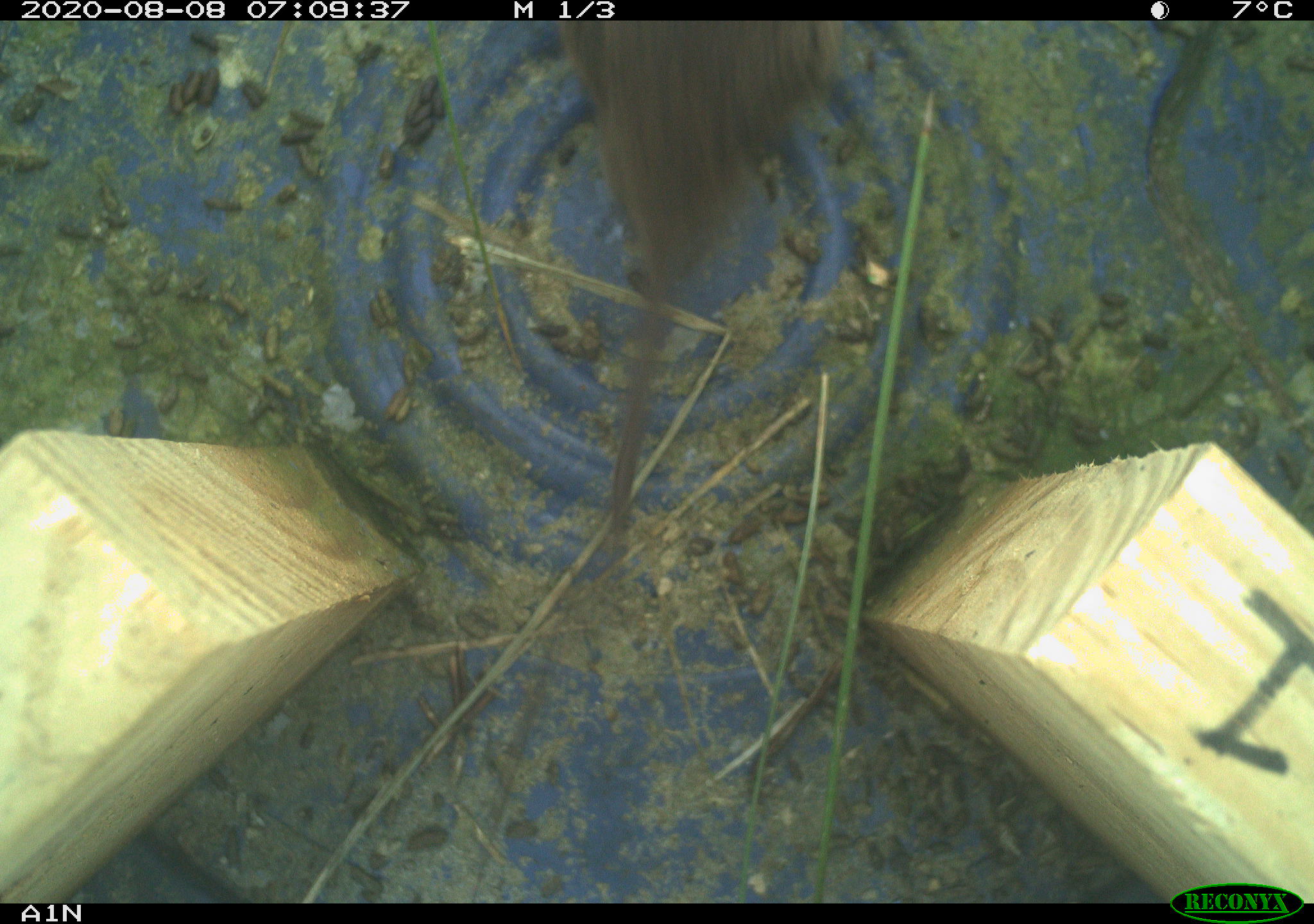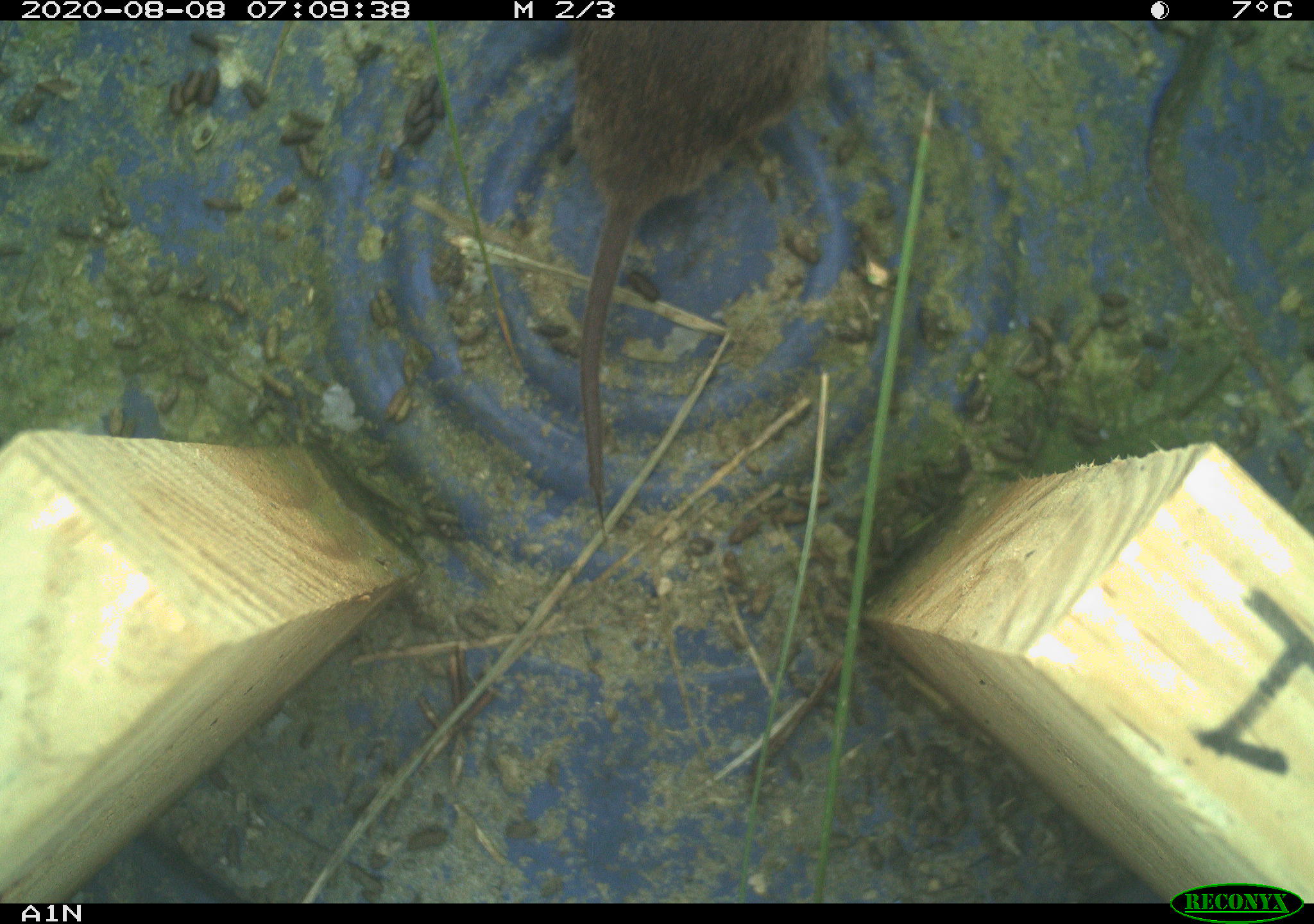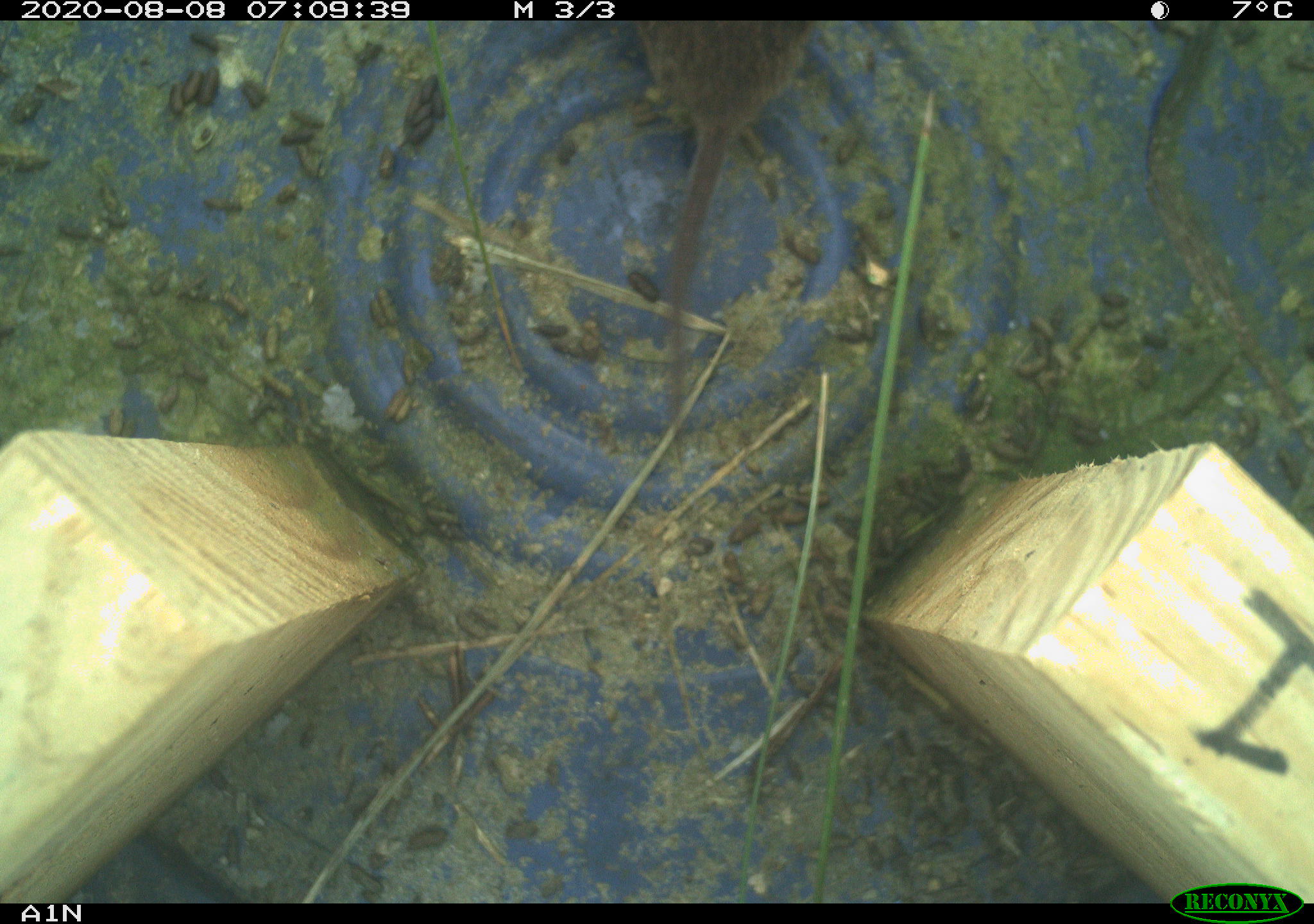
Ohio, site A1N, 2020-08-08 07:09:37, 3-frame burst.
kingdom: Animalia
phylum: Chordata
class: Mammalia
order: Rodentia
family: Cricetidae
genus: Microtus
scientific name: Microtus pennsylvanicus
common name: meadow vole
Meadow vole (Microtus pennsylvanicus).